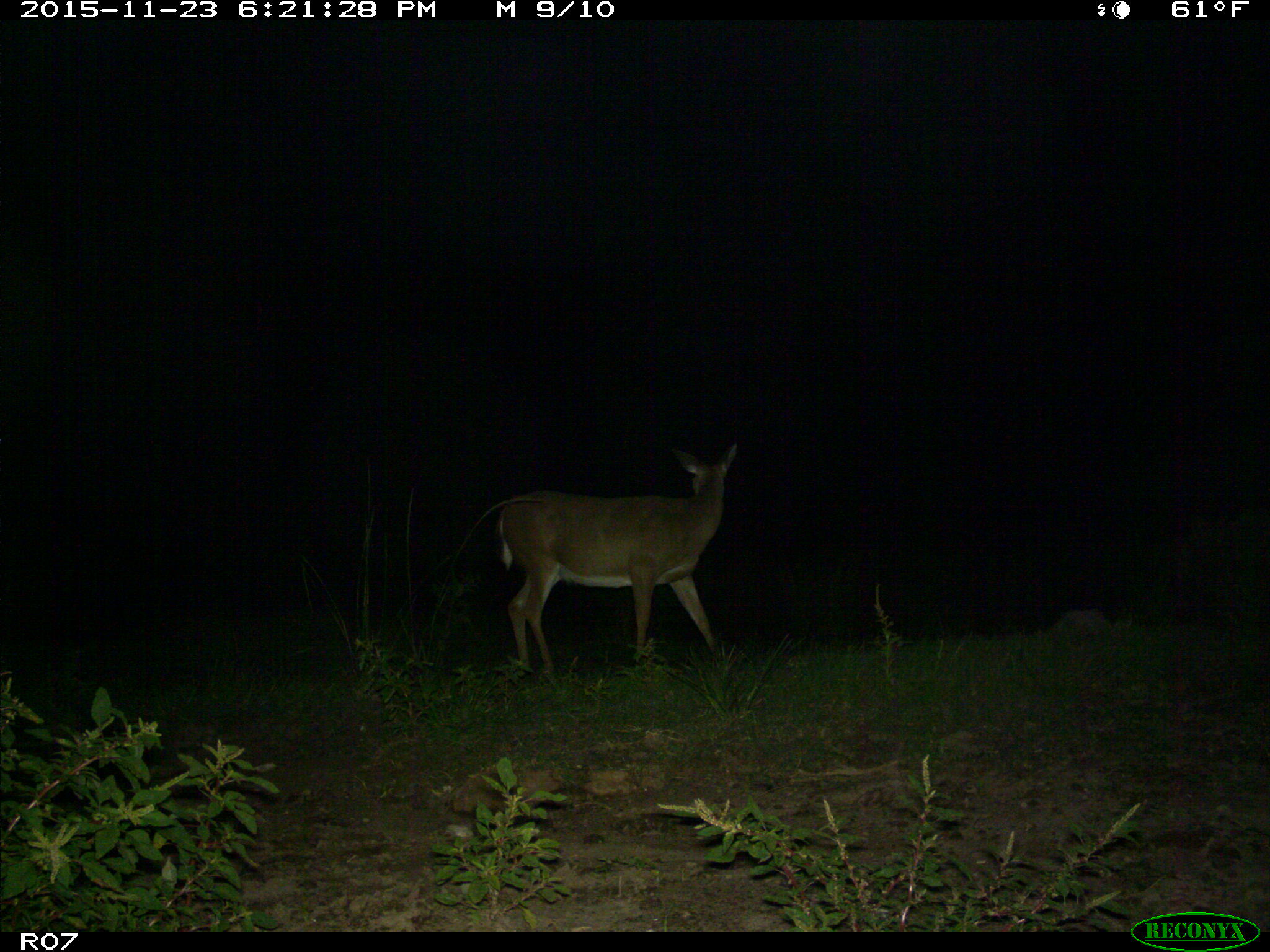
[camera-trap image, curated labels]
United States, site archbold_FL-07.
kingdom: Animalia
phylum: Chordata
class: Mammalia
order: Artiodactyla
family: Cervidae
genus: Odocoileus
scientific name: Odocoileus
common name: deer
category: unidentified deer